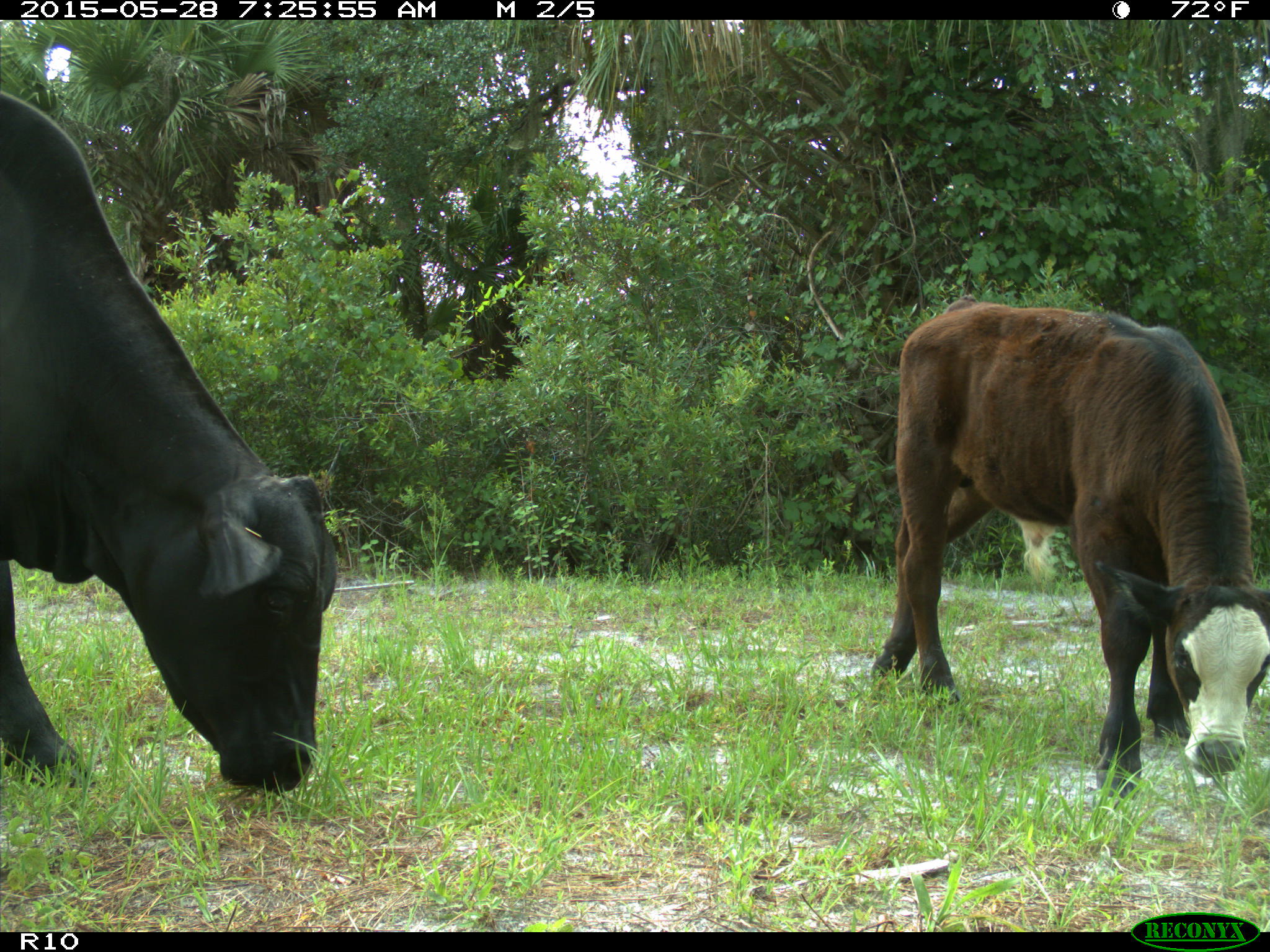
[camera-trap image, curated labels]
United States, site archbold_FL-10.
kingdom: Animalia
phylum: Chordata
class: Mammalia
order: Artiodactyla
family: Bovidae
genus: Bos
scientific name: Bos taurus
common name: domestic cow